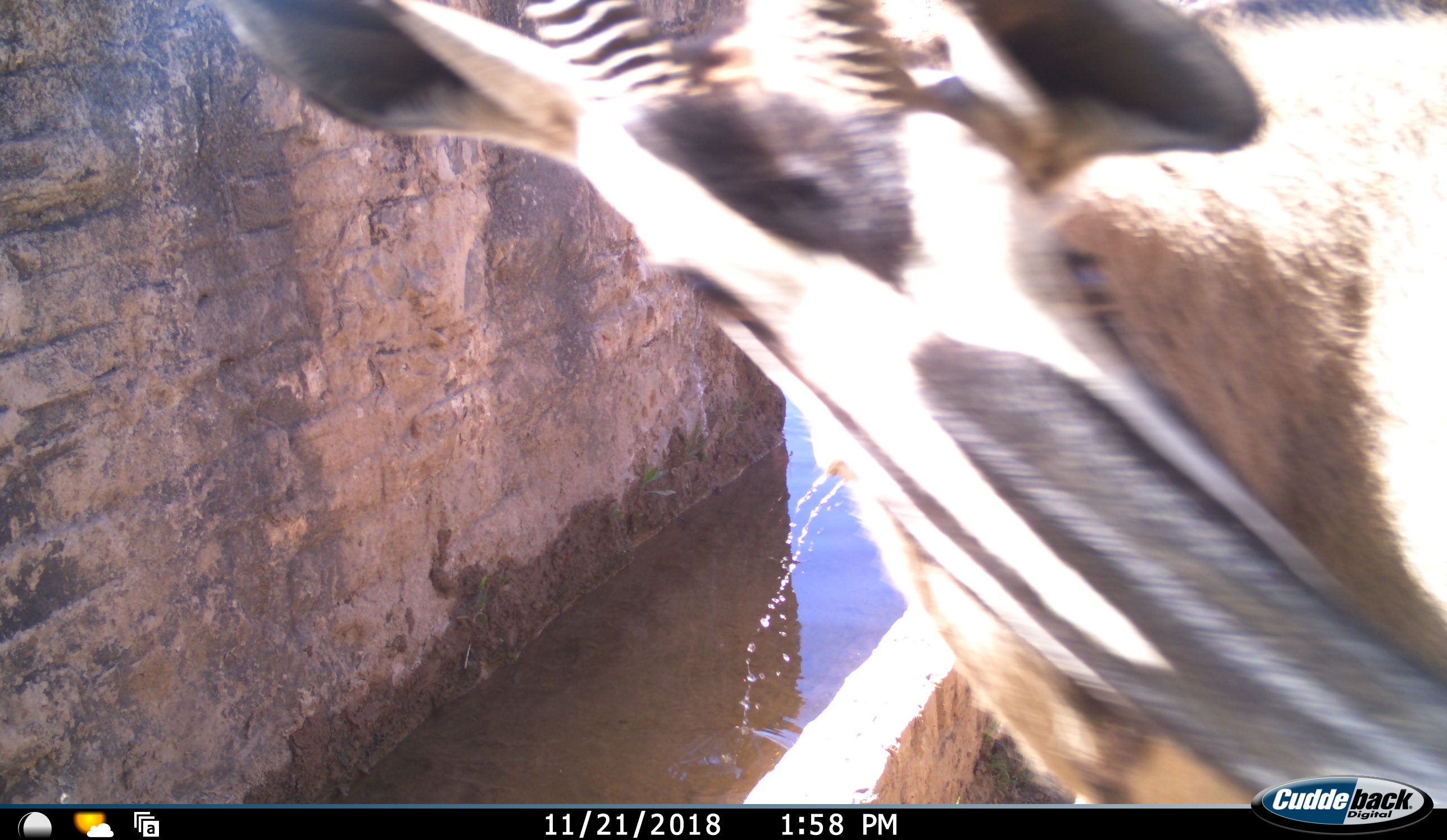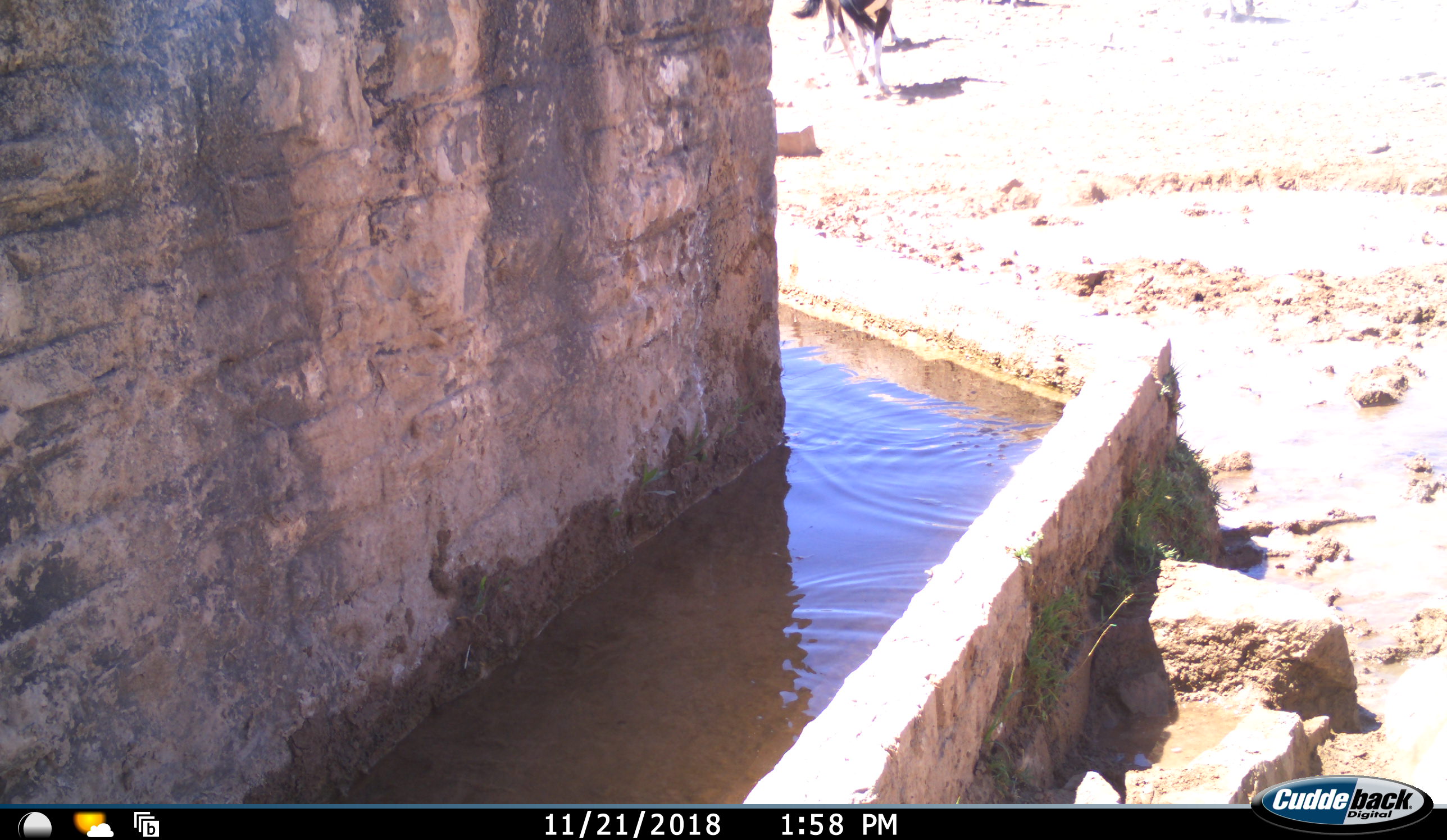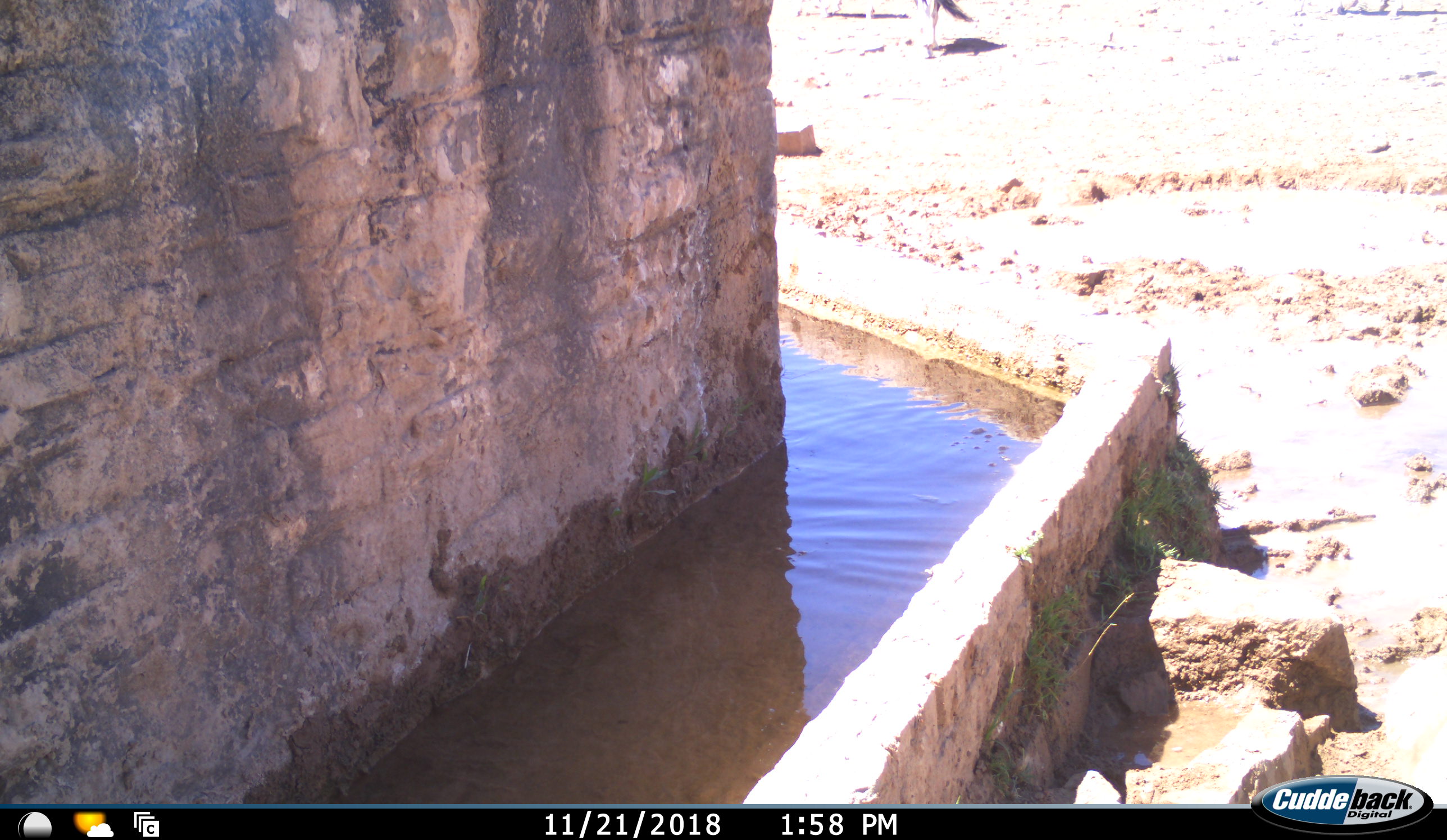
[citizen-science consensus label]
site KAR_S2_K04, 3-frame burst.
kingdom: Animalia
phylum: Chordata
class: Mammalia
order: Artiodactyla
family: Bovidae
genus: Oryx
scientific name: Oryx gazella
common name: gemsbok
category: oryx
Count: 3.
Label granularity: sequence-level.